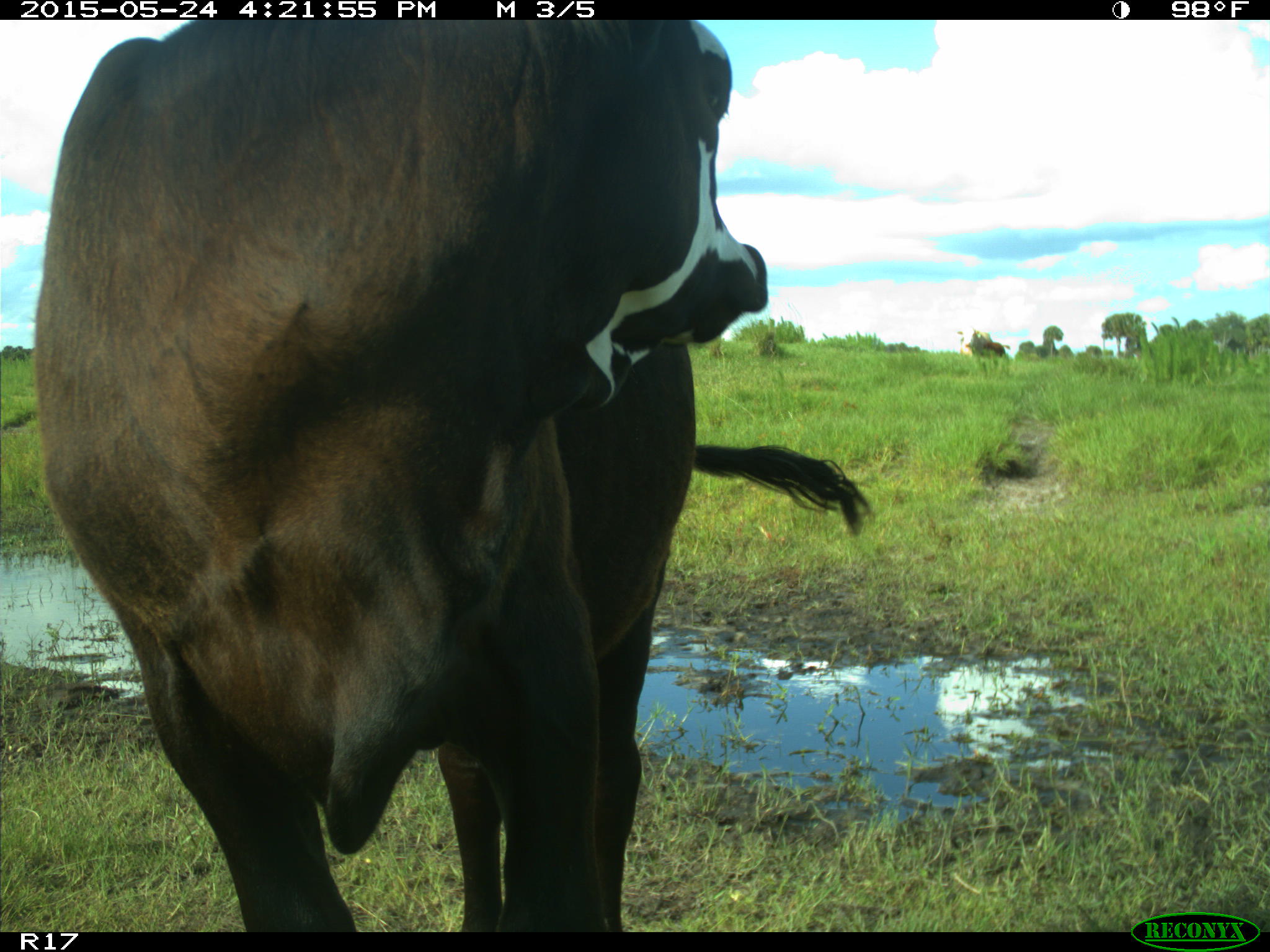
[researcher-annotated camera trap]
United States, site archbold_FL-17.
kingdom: Animalia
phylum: Chordata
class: Mammalia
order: Artiodactyla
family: Bovidae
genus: Bos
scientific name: Bos taurus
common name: domestic cow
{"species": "Bos taurus (domestic cow)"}